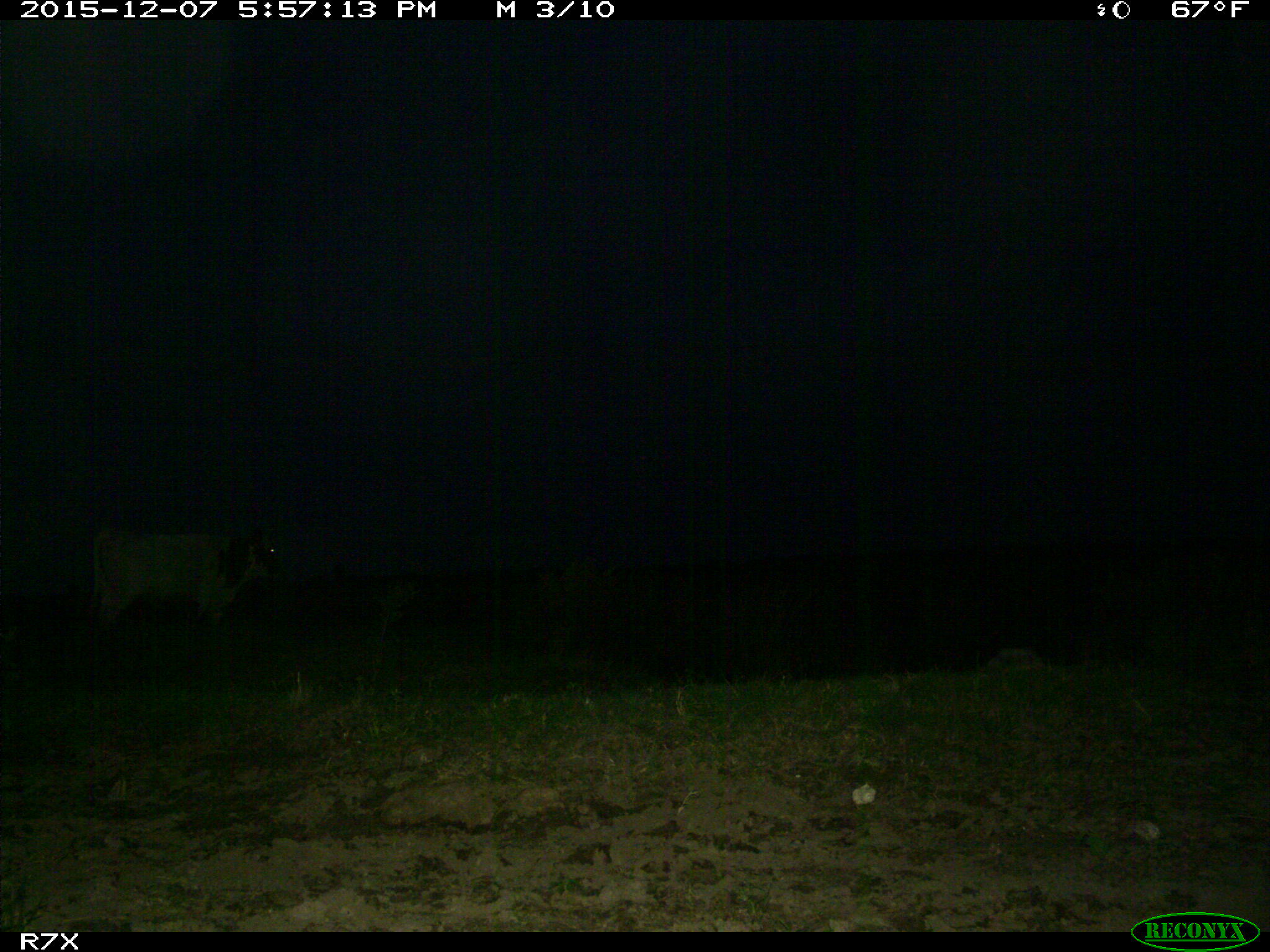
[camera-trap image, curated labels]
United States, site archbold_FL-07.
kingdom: Animalia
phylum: Chordata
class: Mammalia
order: Artiodactyla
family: Bovidae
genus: Bos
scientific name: Bos taurus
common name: domestic cow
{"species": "Bos taurus (domestic cow)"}